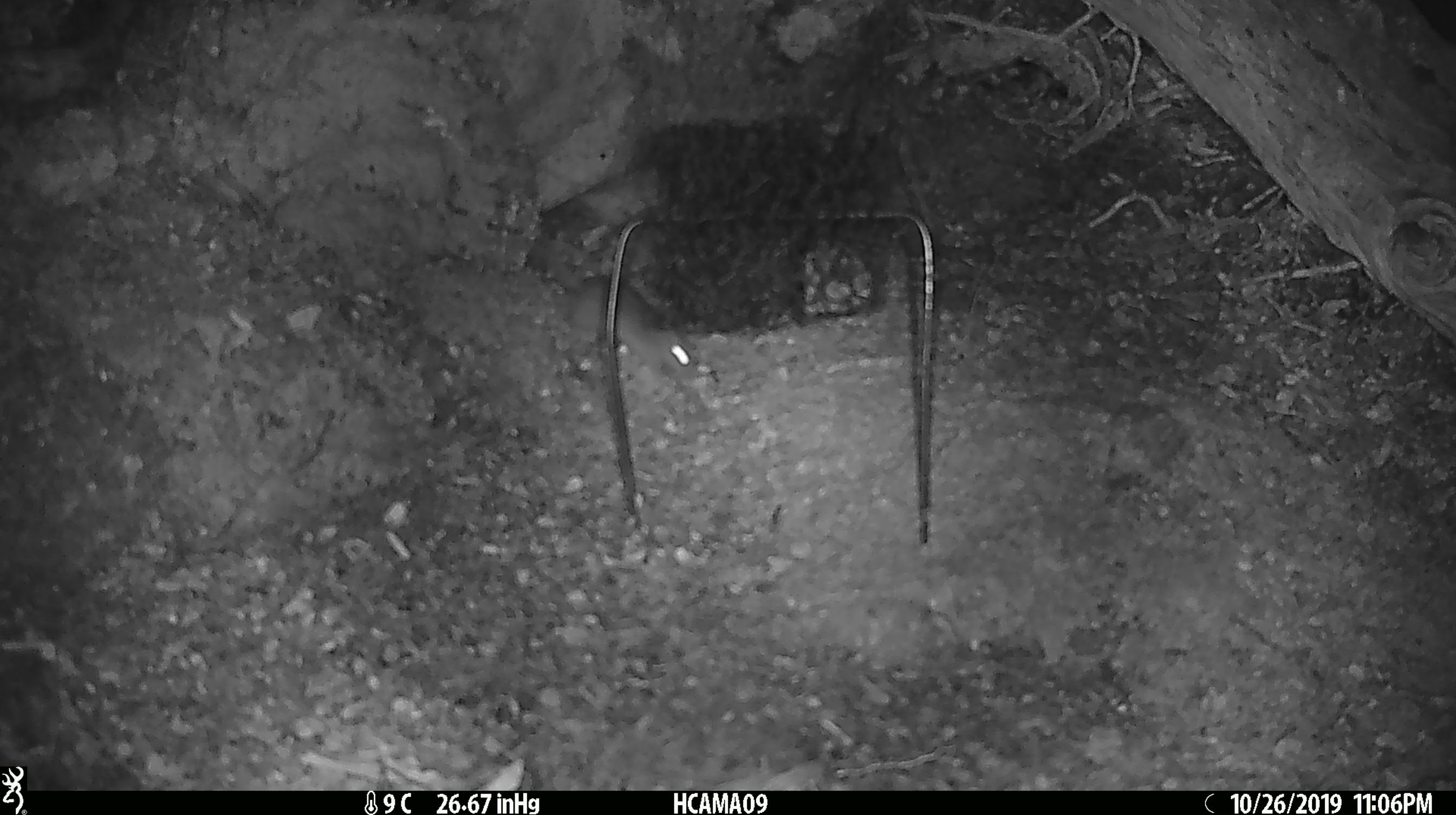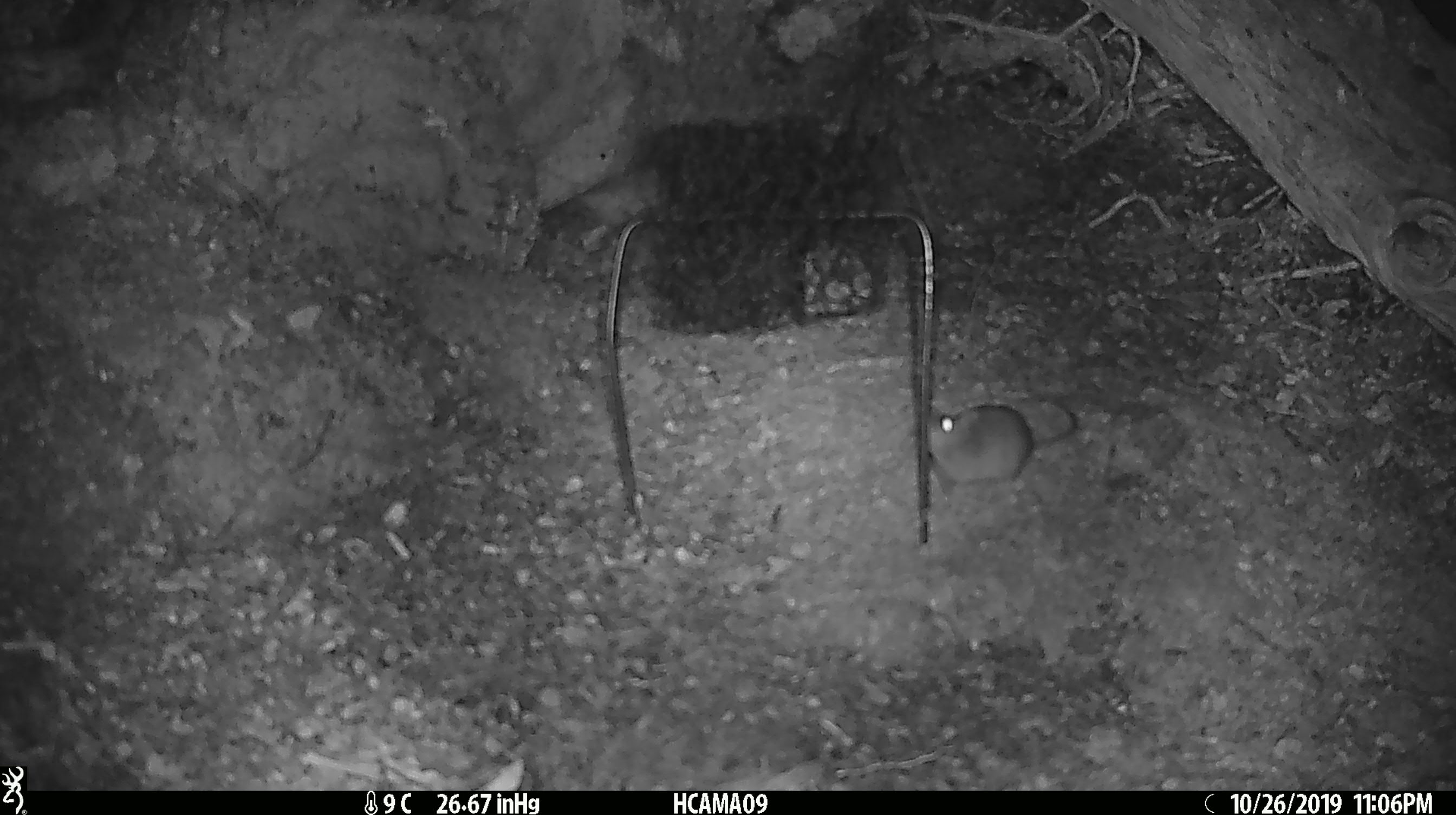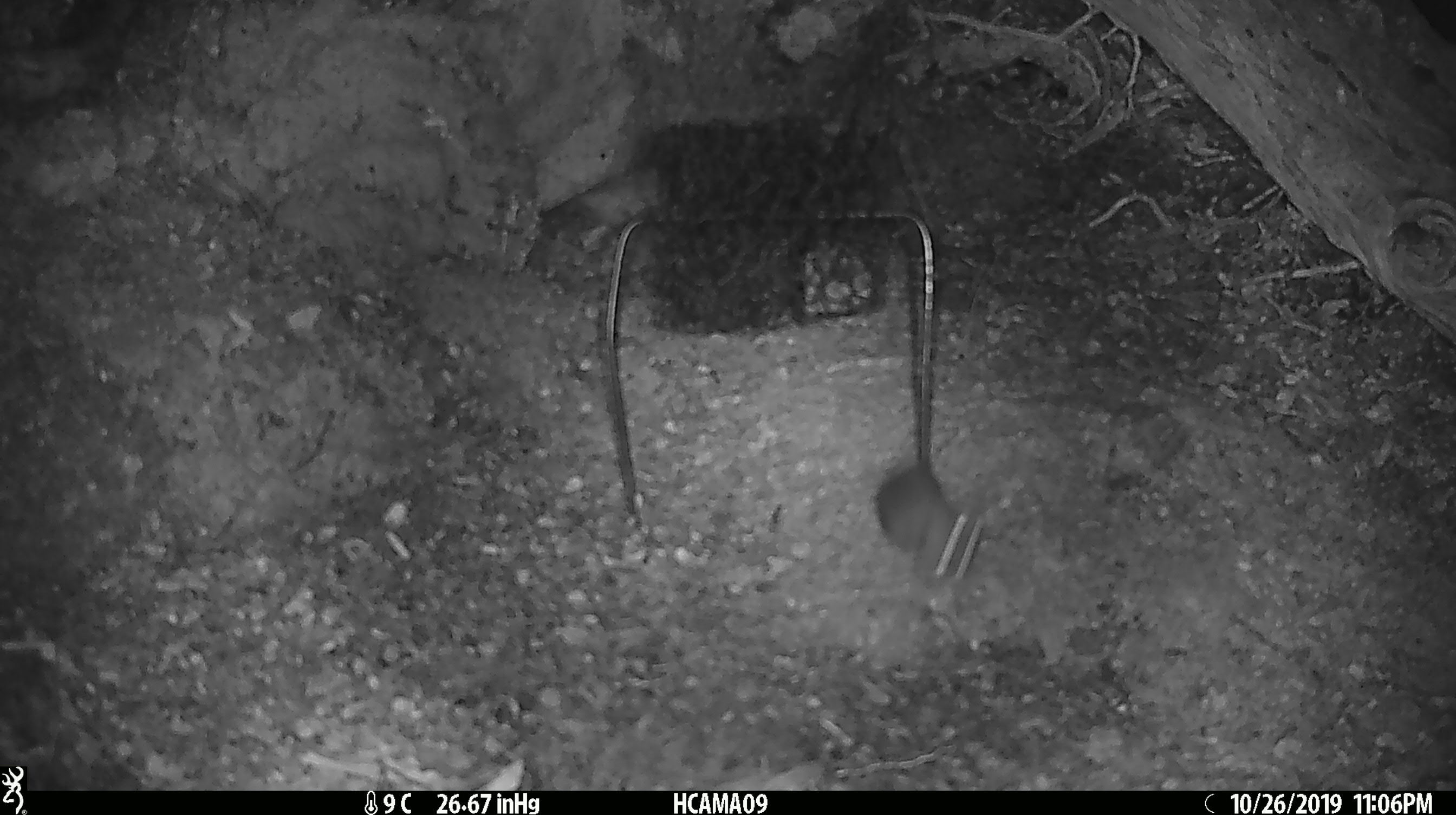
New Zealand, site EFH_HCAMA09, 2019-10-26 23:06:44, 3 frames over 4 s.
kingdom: Animalia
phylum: Chordata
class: Mammalia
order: Rodentia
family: Muridae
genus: Mus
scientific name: Mus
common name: mouse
Mouse (Mus).